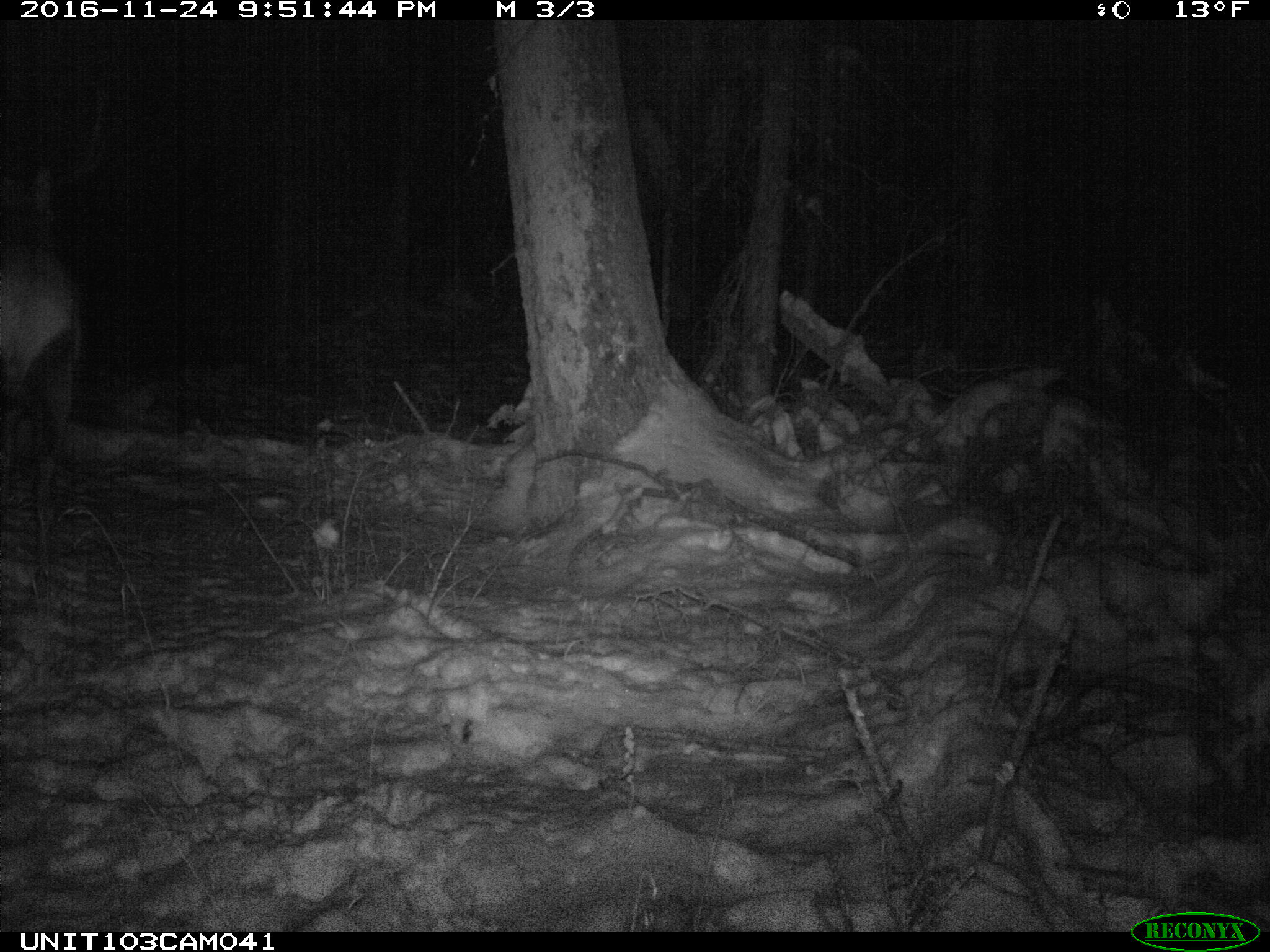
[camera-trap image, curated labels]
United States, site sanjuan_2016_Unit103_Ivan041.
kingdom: Animalia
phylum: Chordata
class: Mammalia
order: Artiodactyla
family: Cervidae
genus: Cervus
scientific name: Cervus elaphus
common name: red deer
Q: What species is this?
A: Cervus elaphus (red deer).